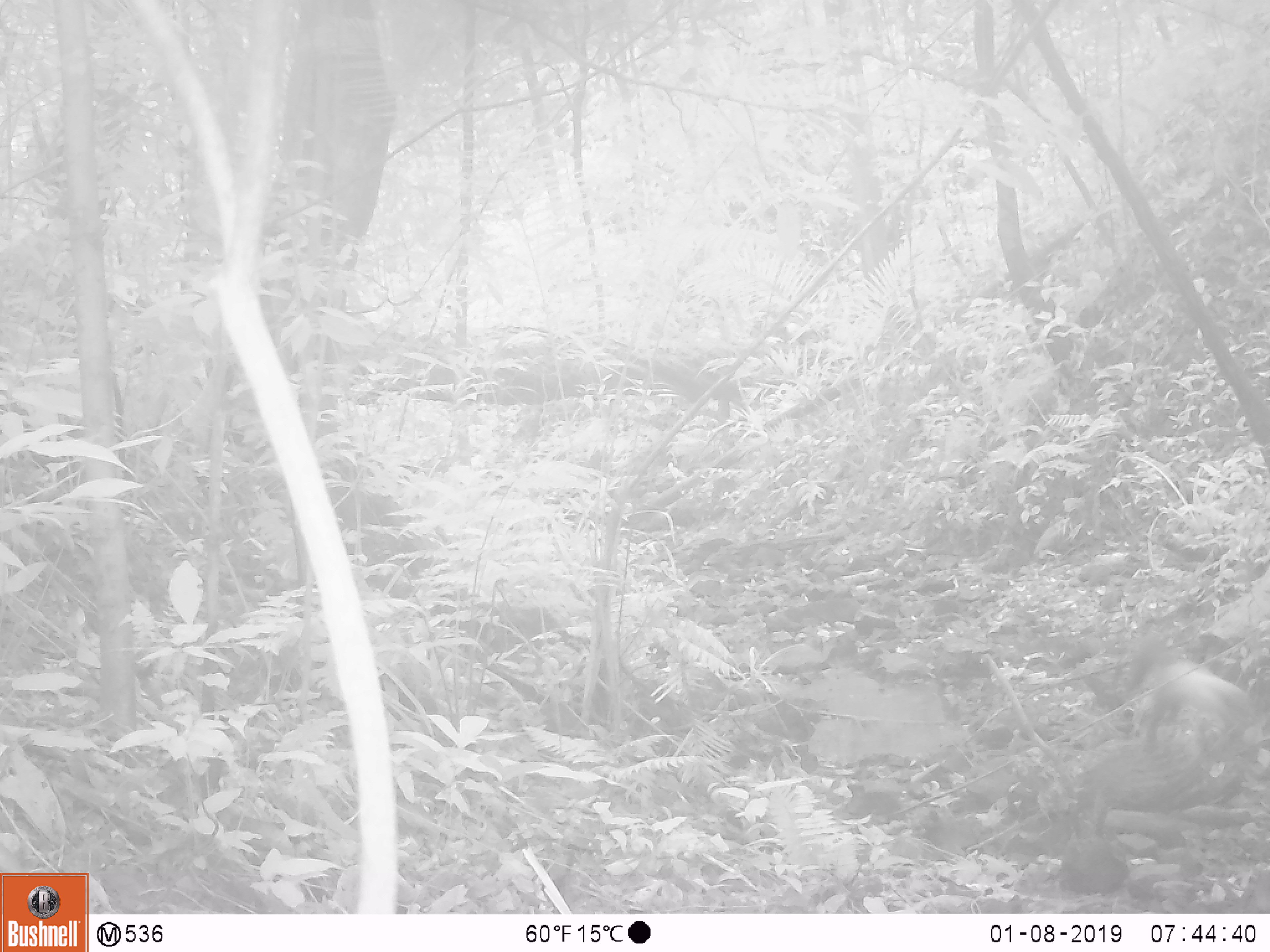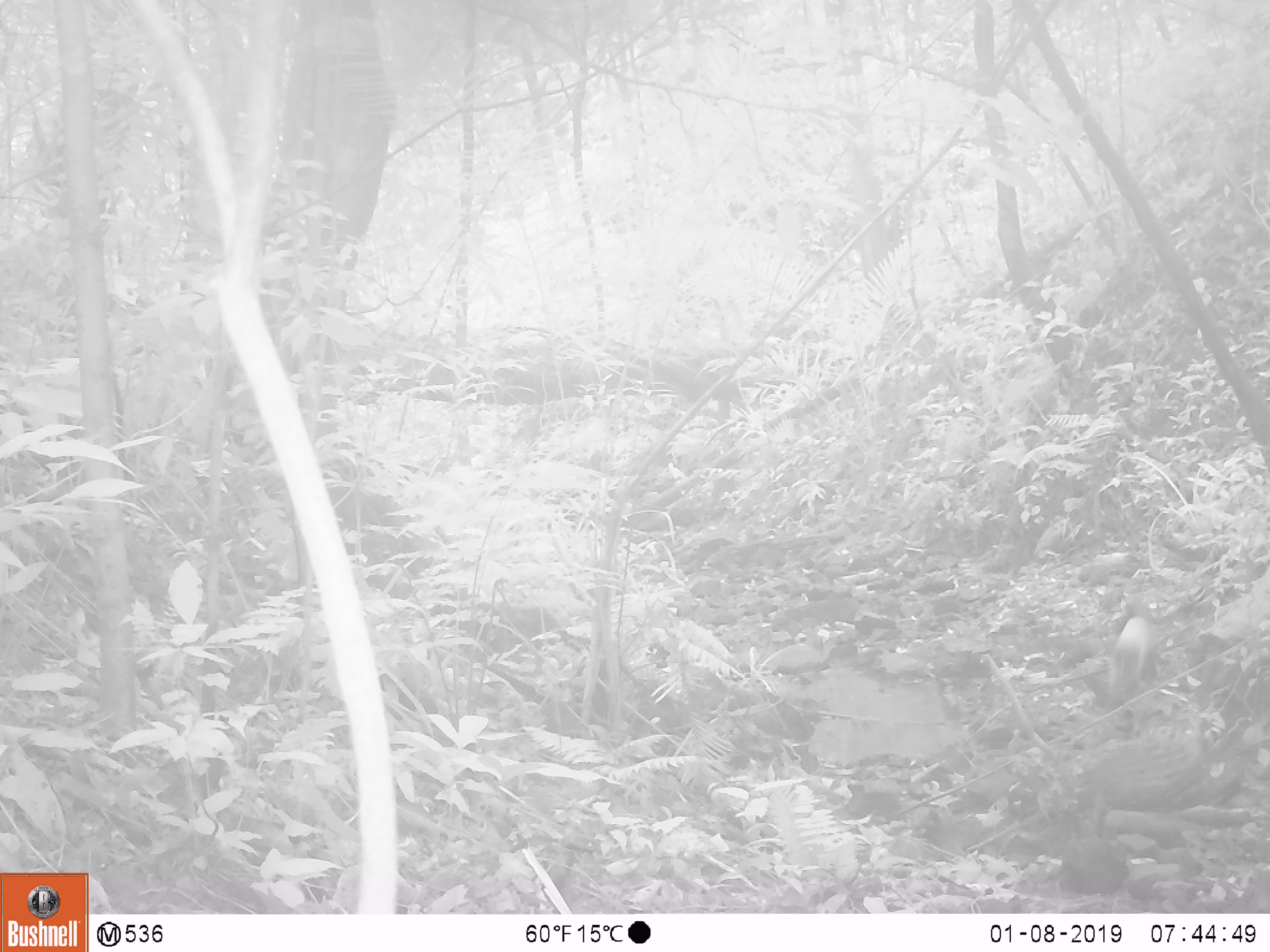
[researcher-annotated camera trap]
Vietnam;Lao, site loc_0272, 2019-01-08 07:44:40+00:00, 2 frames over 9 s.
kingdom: Animalia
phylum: Chordata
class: Mammalia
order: Carnivora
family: Mustelidae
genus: Martes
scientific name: Martes flavigula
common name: yellow-throated marten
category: yellow throated marten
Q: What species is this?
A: Yellow throated marten (yellow-throated marten) (Martes flavigula).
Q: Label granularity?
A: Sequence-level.